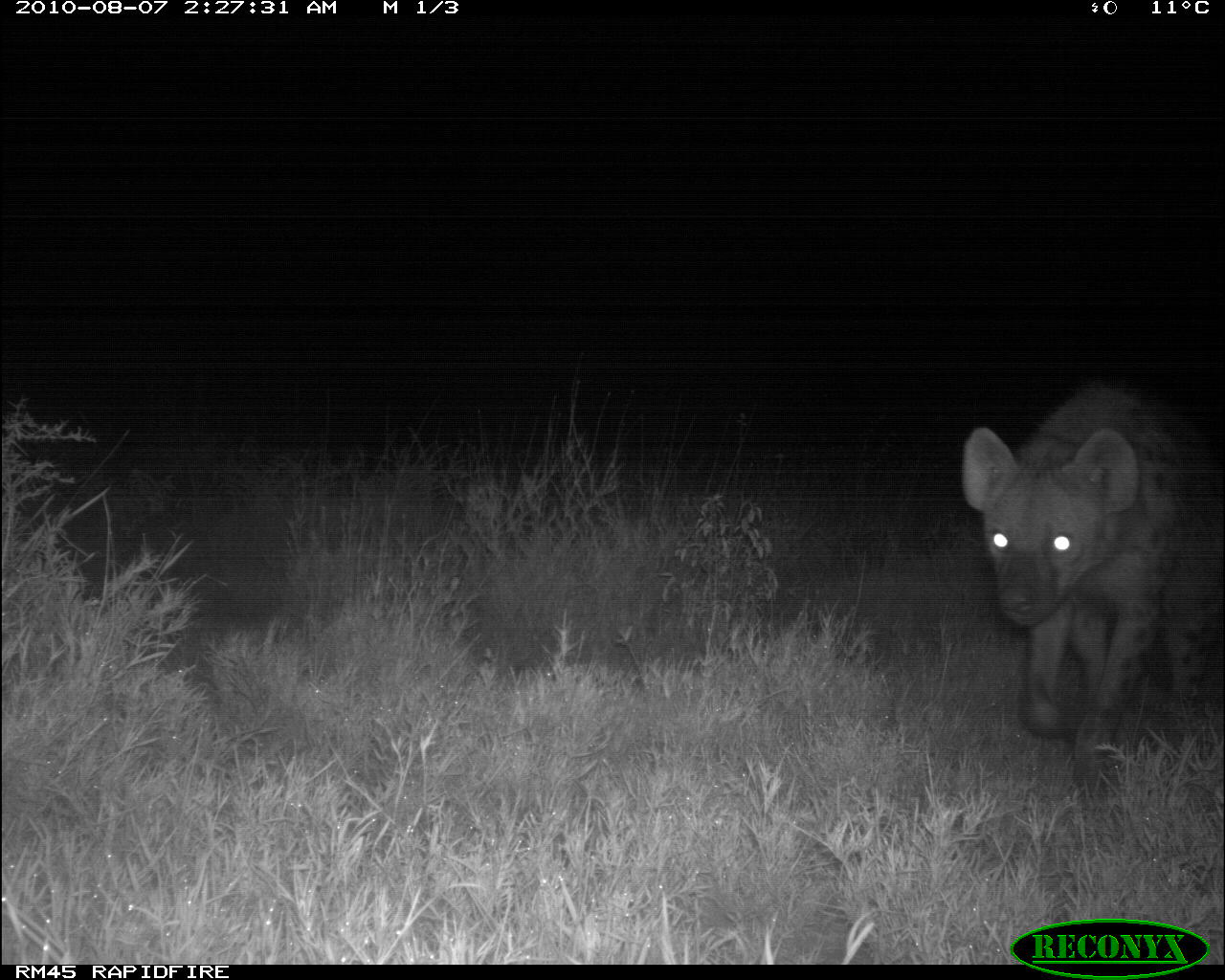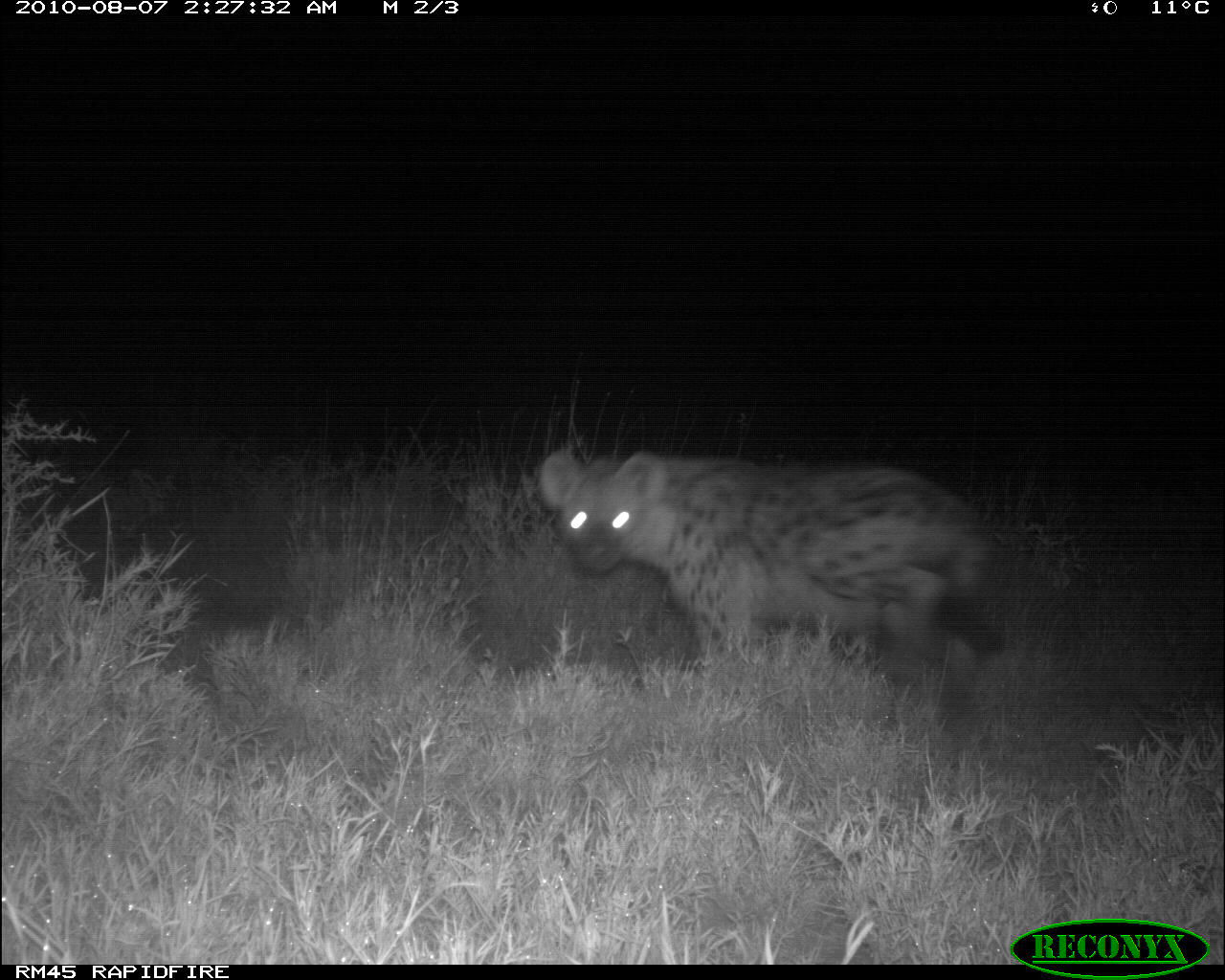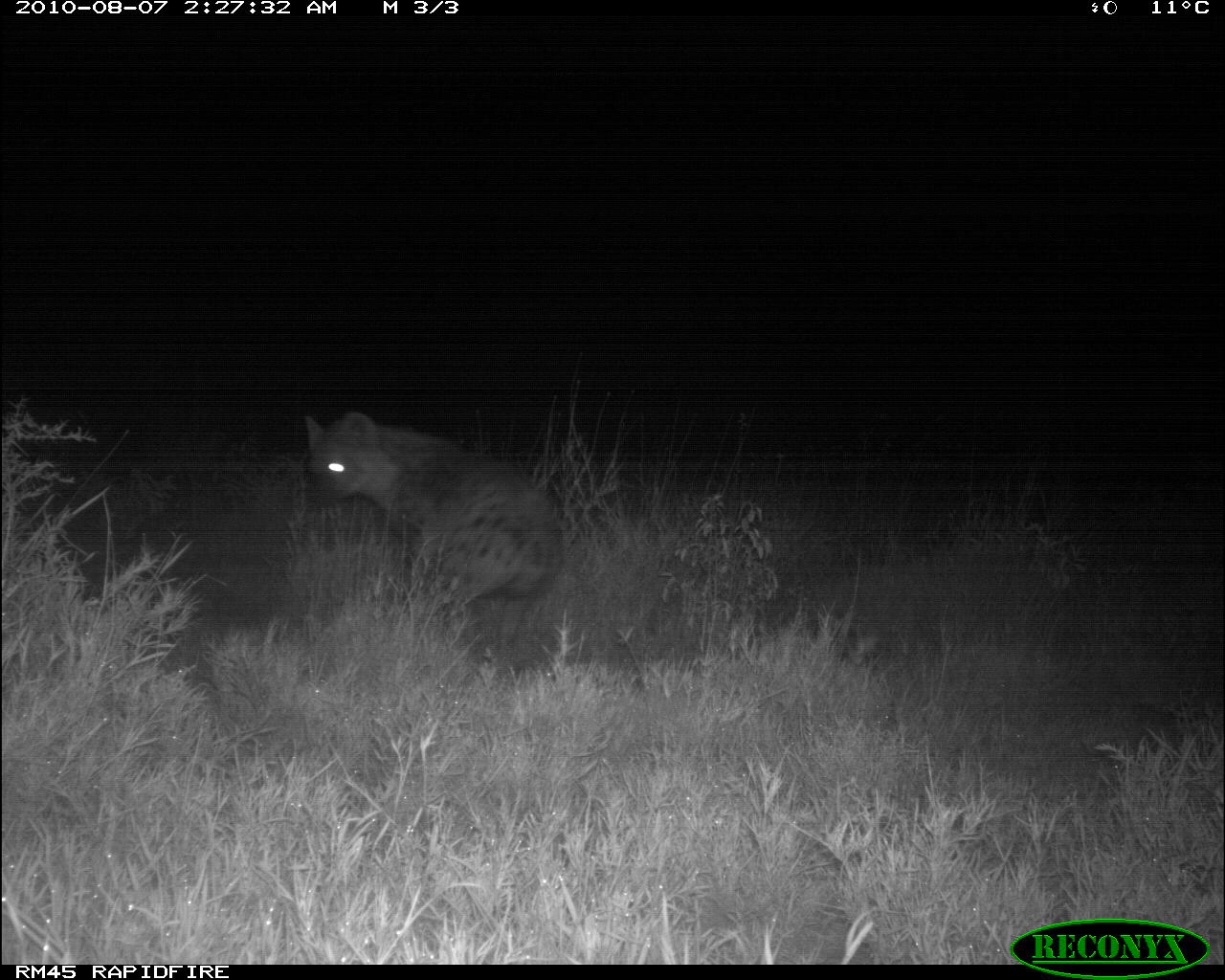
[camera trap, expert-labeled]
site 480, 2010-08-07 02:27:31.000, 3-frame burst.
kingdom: Animalia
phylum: Chordata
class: Mammalia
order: Carnivora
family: Hyaenidae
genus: Crocuta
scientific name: Crocuta crocuta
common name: spotted hyena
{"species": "Crocuta crocuta (spotted hyena)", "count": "1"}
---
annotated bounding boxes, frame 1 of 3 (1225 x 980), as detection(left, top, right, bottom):
crocuta crocuta: detection(952, 380, 1225, 806)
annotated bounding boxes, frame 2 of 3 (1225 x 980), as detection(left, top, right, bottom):
crocuta crocuta: detection(538, 445, 1011, 693)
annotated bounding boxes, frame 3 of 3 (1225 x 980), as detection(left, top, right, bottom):
crocuta crocuta: detection(298, 406, 568, 668)